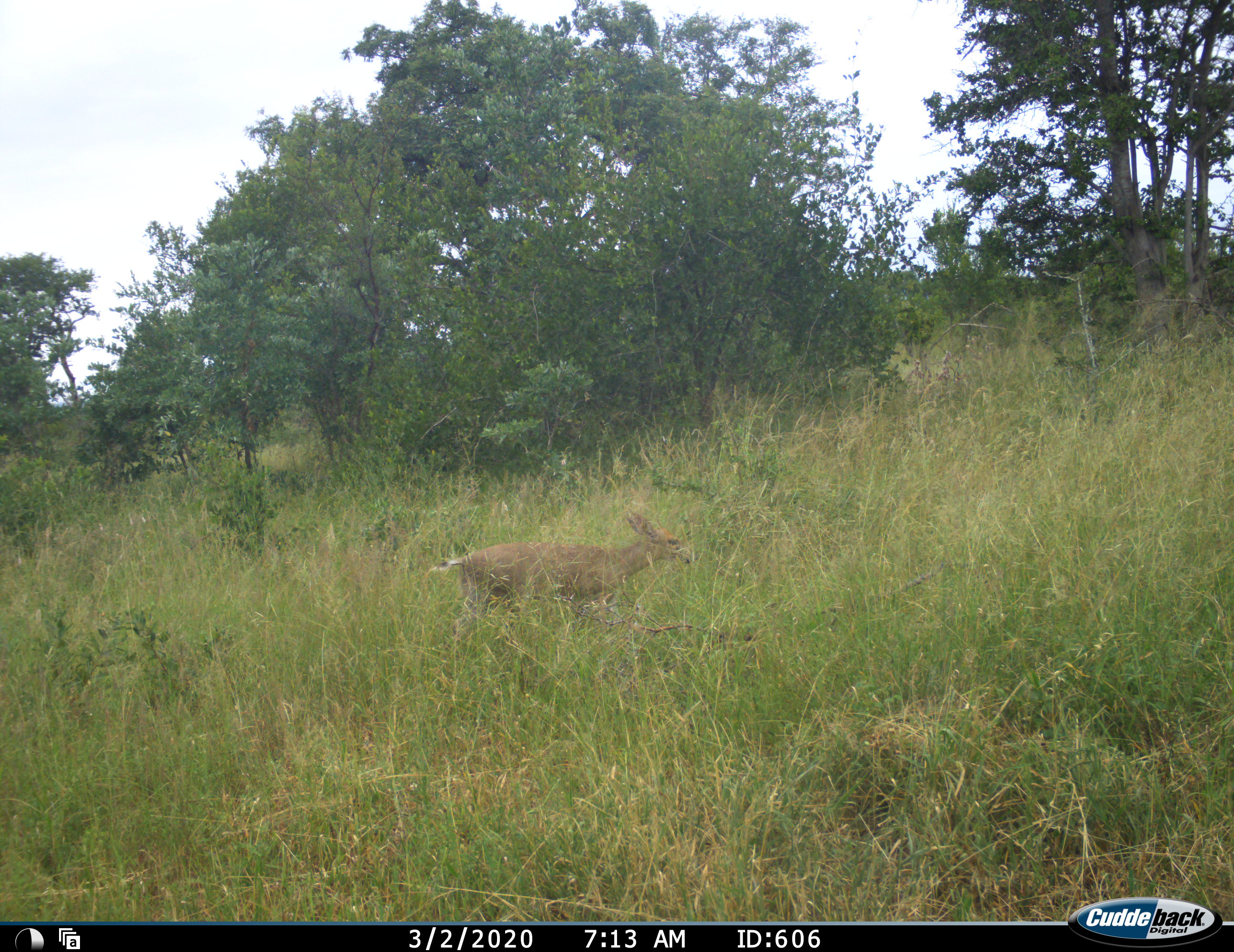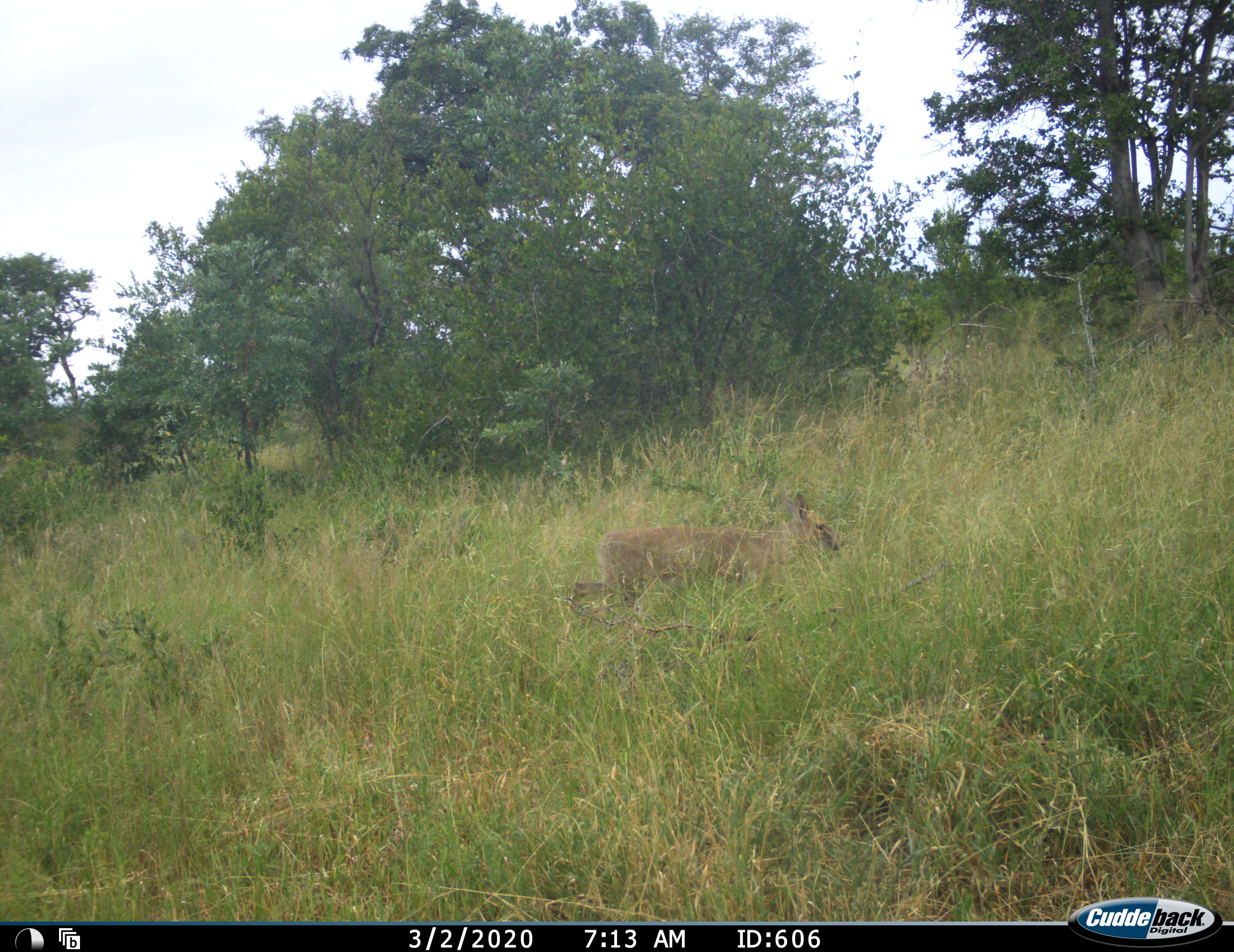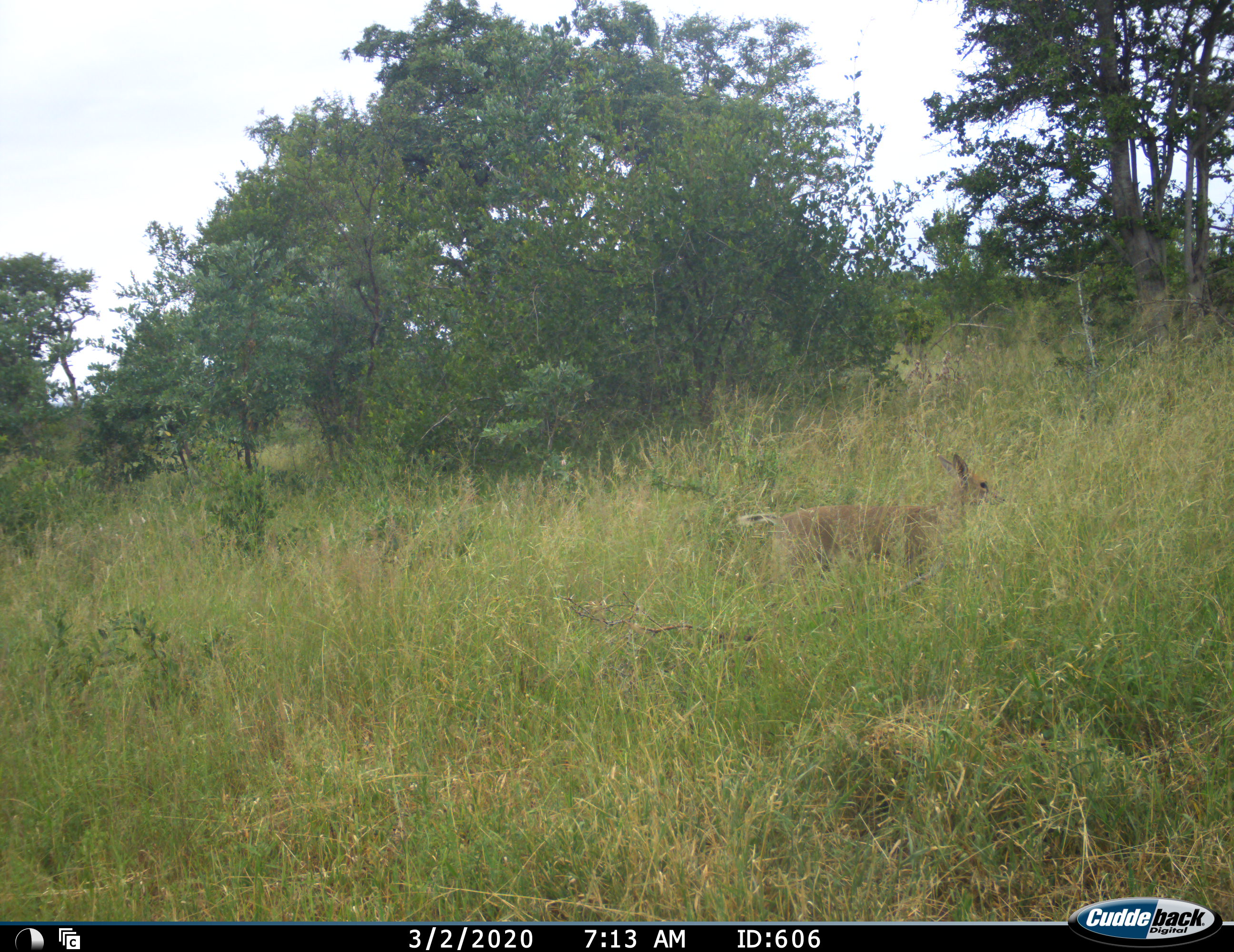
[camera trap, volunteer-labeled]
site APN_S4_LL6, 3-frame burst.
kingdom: Animalia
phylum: Chordata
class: Mammalia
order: Artiodactyla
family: Bovidae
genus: Redunca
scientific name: Redunca fulvorufula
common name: mountain reedbuck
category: reedbuckmountain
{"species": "reedbuckmountain (mountain reedbuck) (Redunca fulvorufula)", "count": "1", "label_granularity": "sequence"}